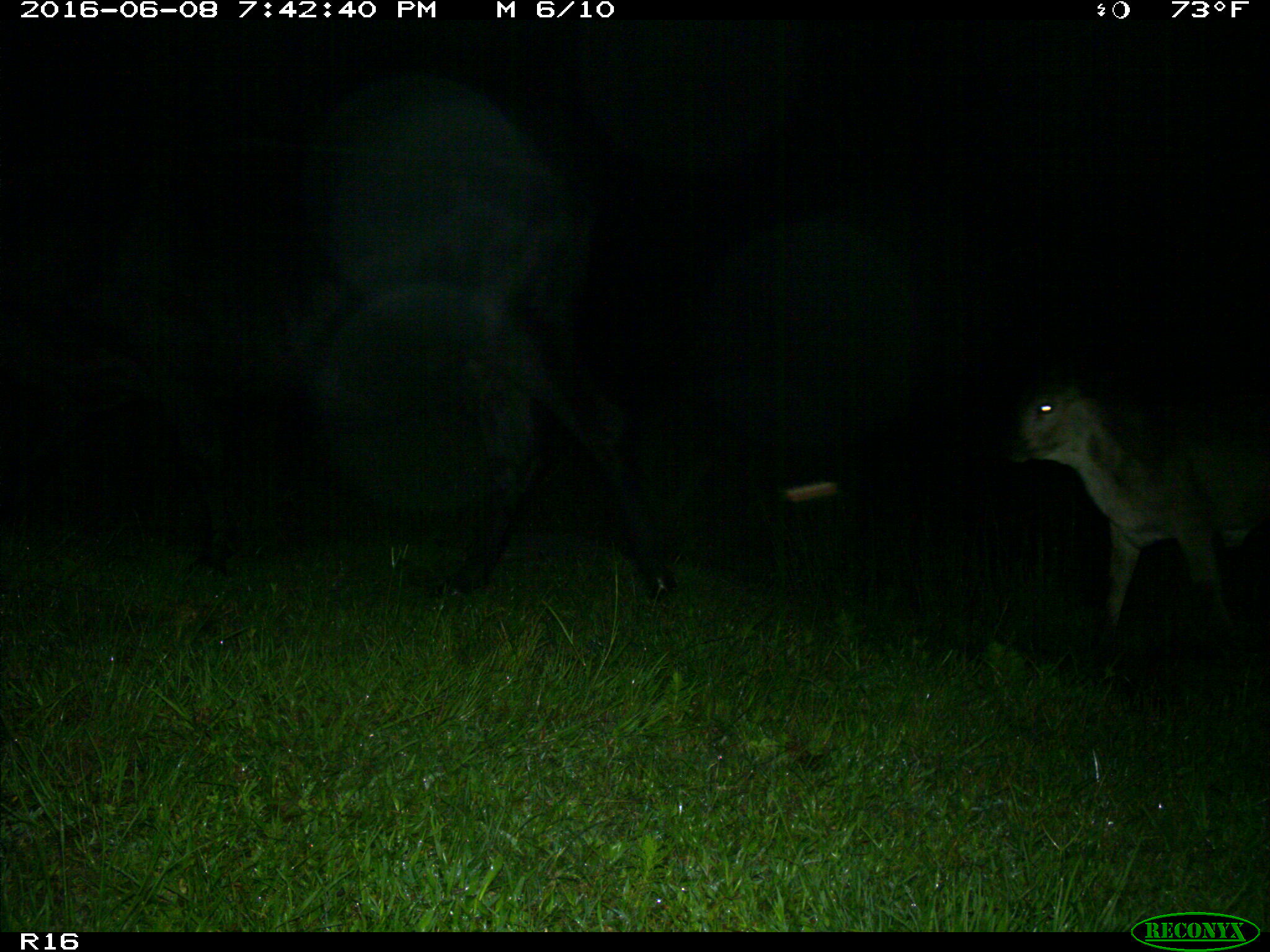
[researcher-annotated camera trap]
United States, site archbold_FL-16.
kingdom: Animalia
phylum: Chordata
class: Mammalia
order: Artiodactyla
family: Bovidae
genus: Bos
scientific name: Bos taurus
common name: domestic cow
Bos taurus (domestic cow).